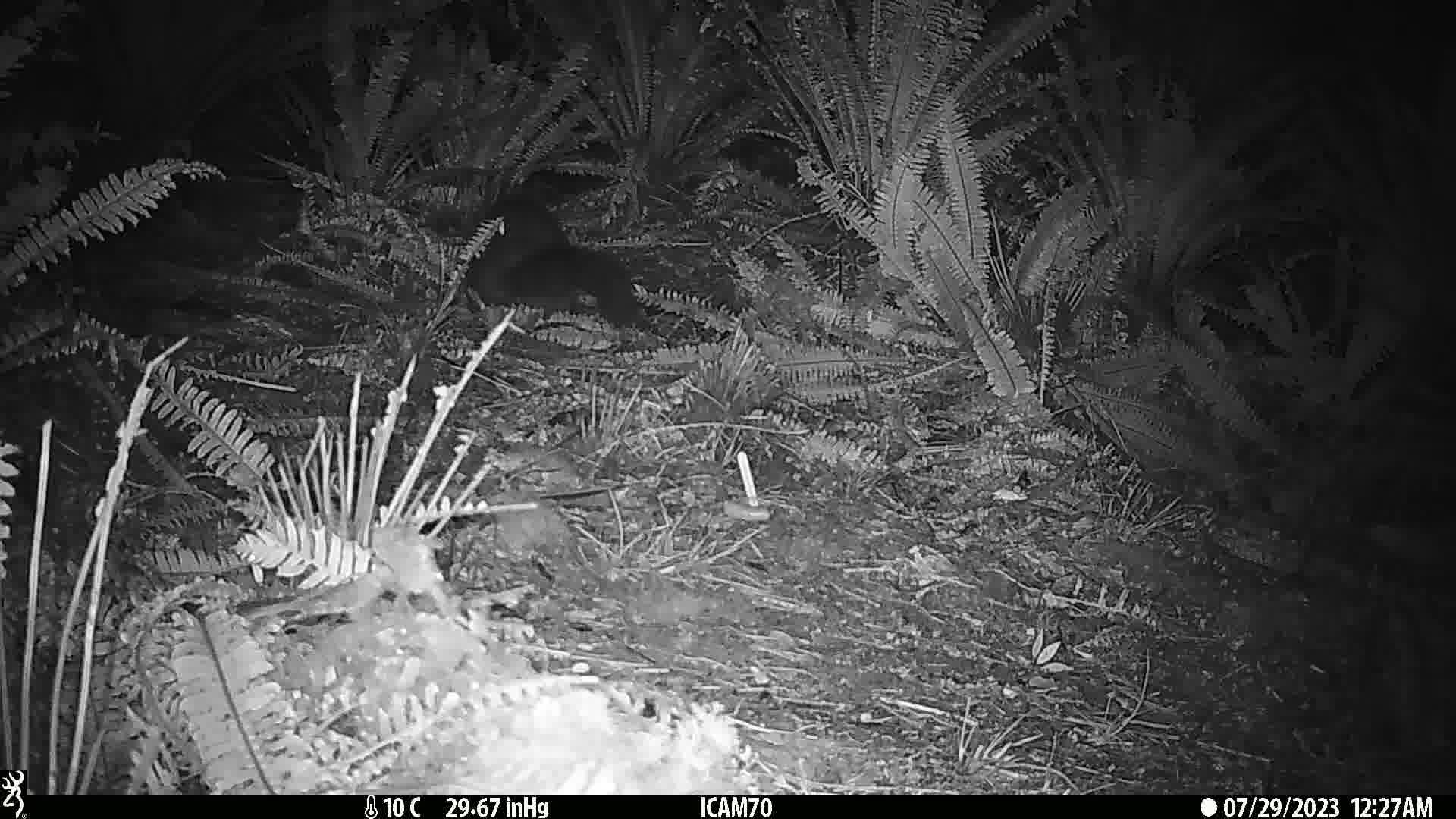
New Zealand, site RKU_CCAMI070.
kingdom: Animalia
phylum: Chordata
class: Mammalia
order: Diprotodontia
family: Phalangeridae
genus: Trichosurus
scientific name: Trichosurus vulpecula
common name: common brushtail possum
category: possum